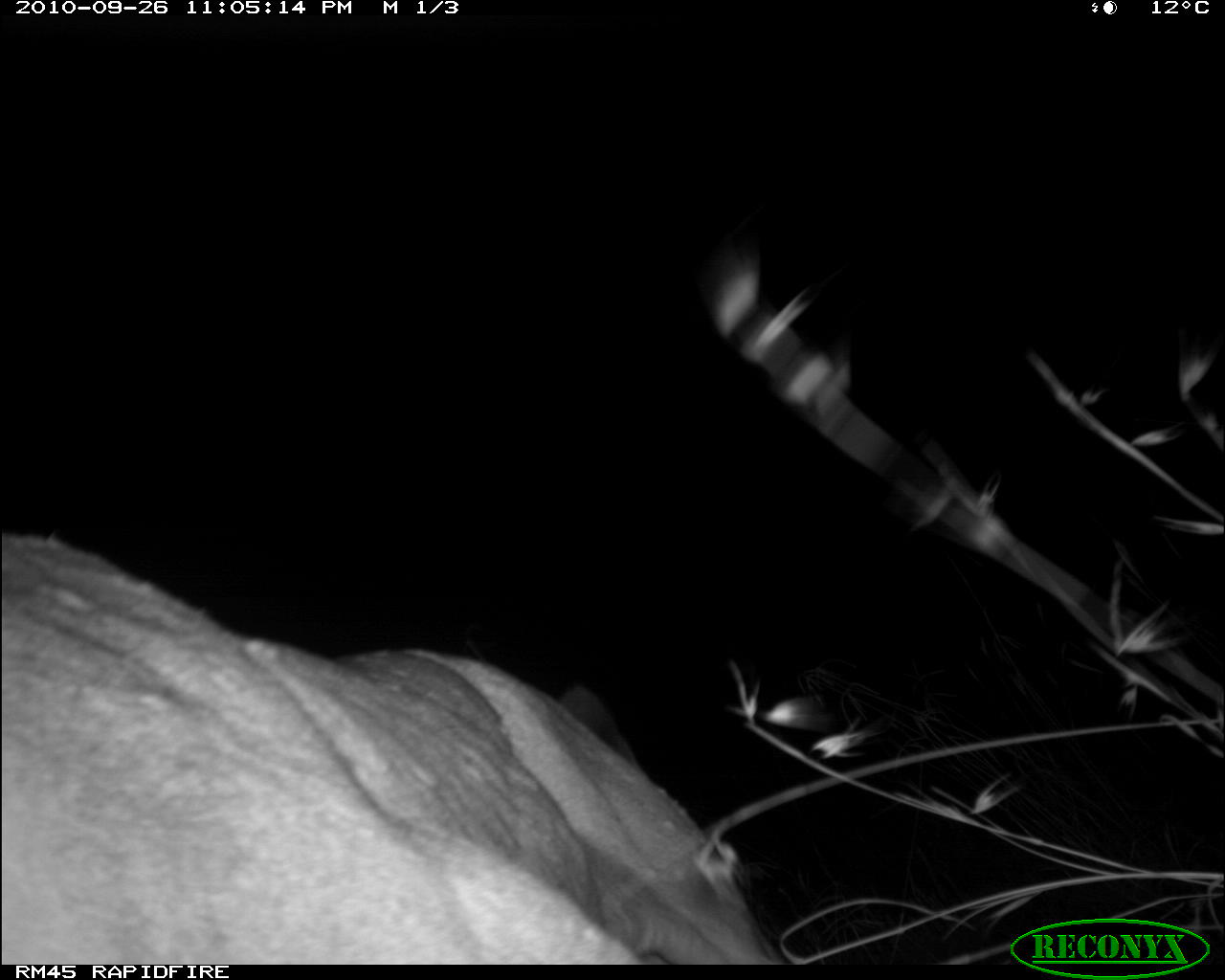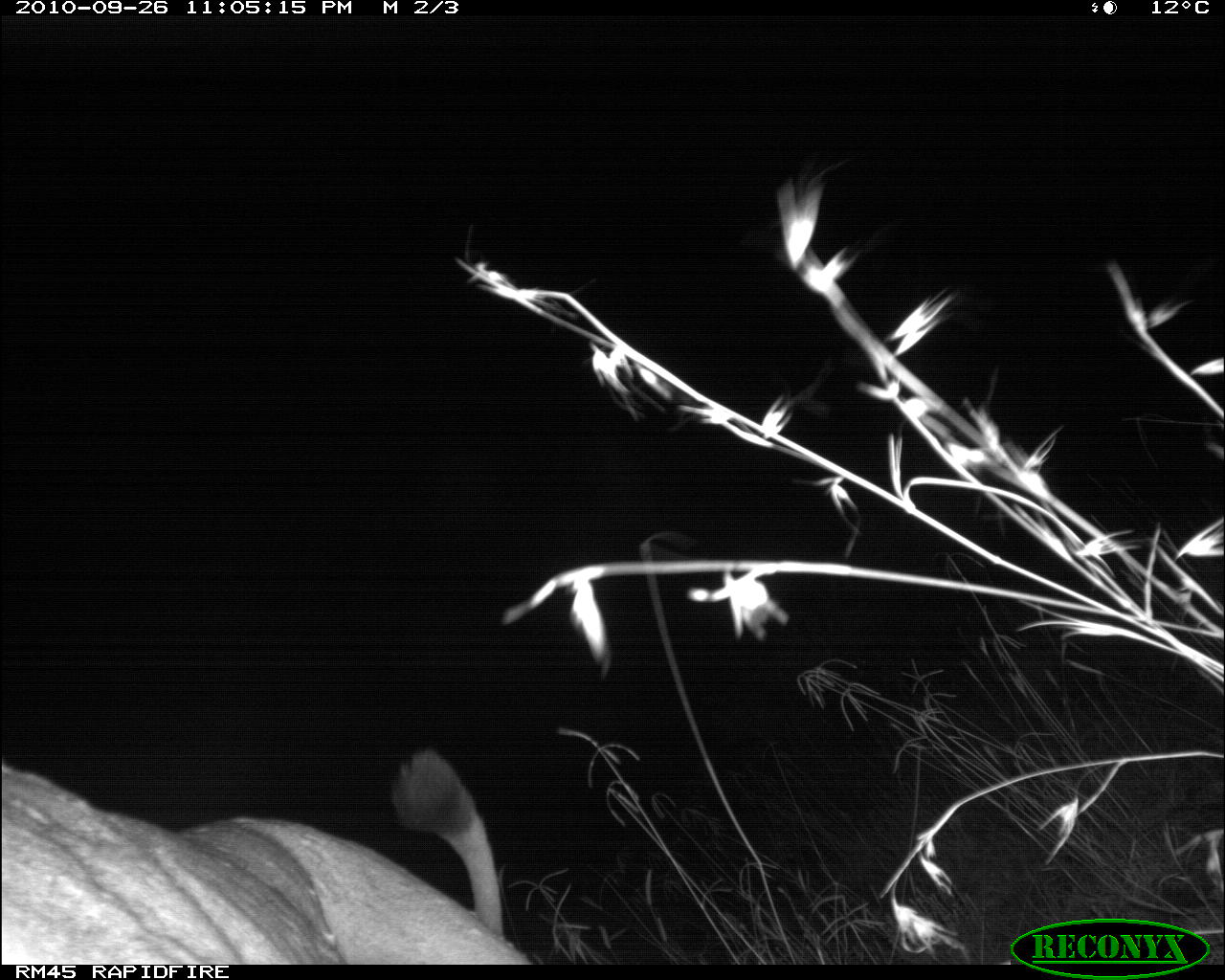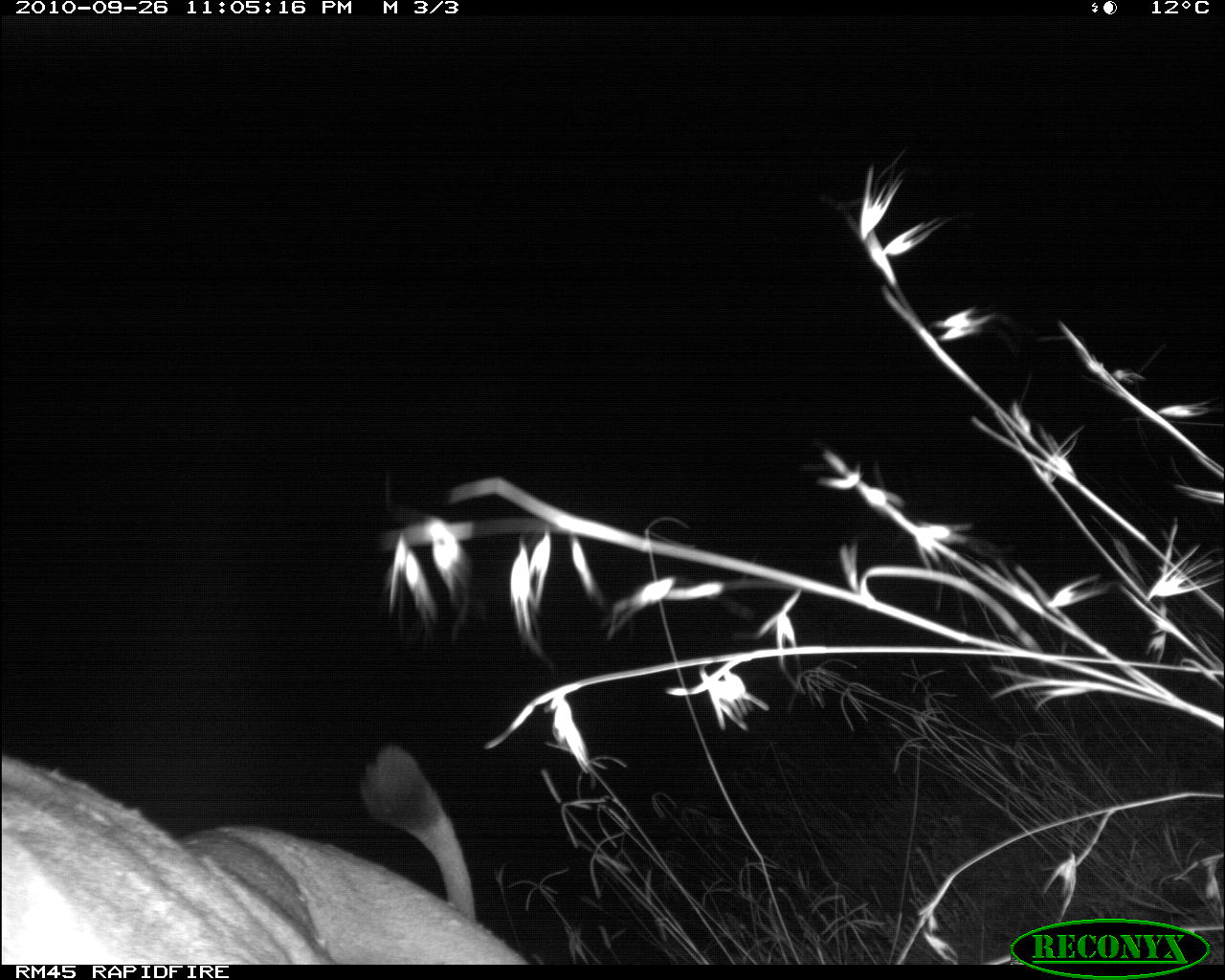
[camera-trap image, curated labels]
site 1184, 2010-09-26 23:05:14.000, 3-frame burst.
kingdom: Animalia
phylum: Chordata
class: Mammalia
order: Carnivora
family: Felidae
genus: Panthera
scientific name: Panthera leo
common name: lion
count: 1